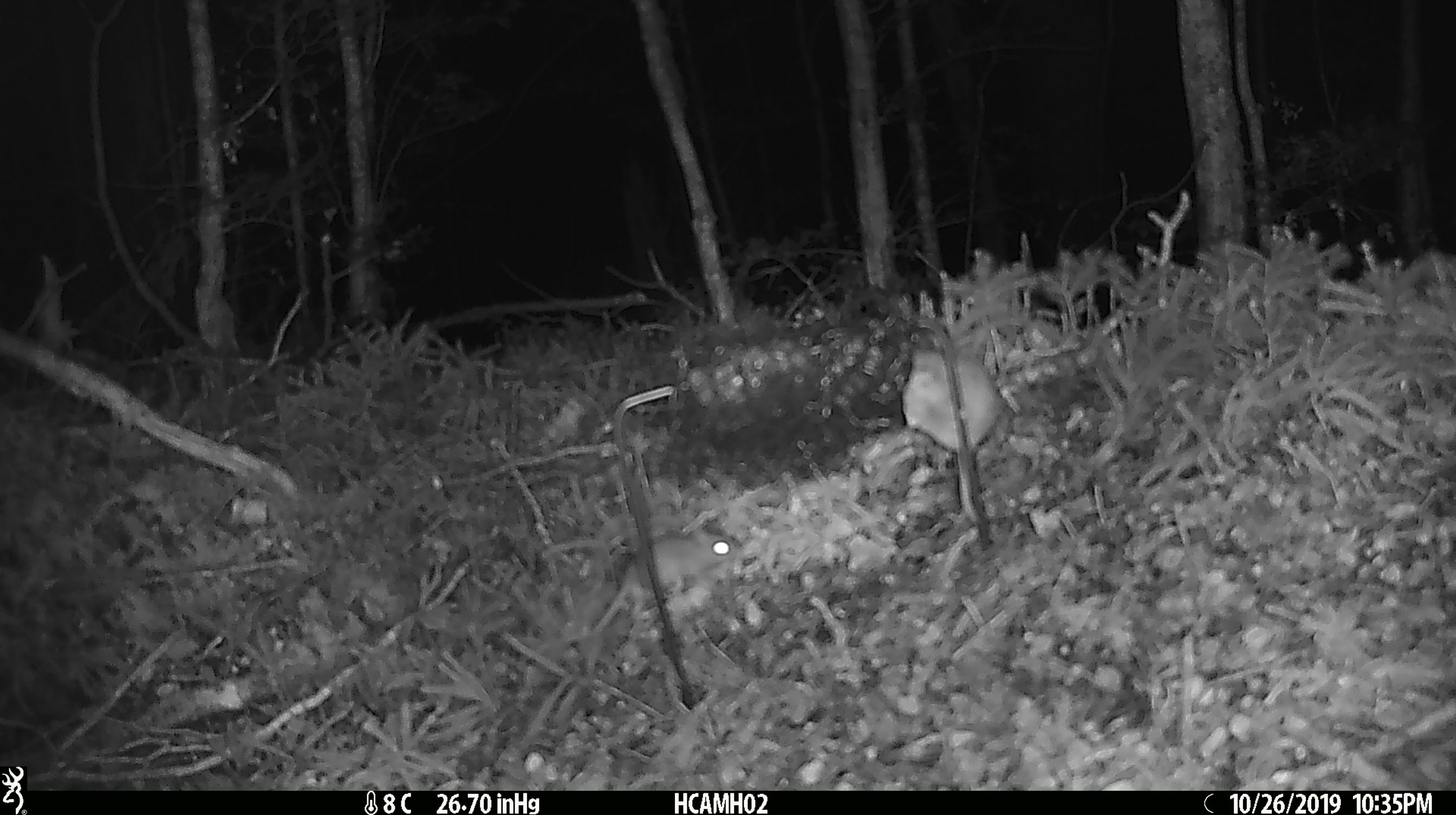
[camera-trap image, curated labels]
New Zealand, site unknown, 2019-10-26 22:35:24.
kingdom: Animalia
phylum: Chordata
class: Mammalia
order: Rodentia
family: Muridae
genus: Mus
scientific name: Mus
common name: mouse